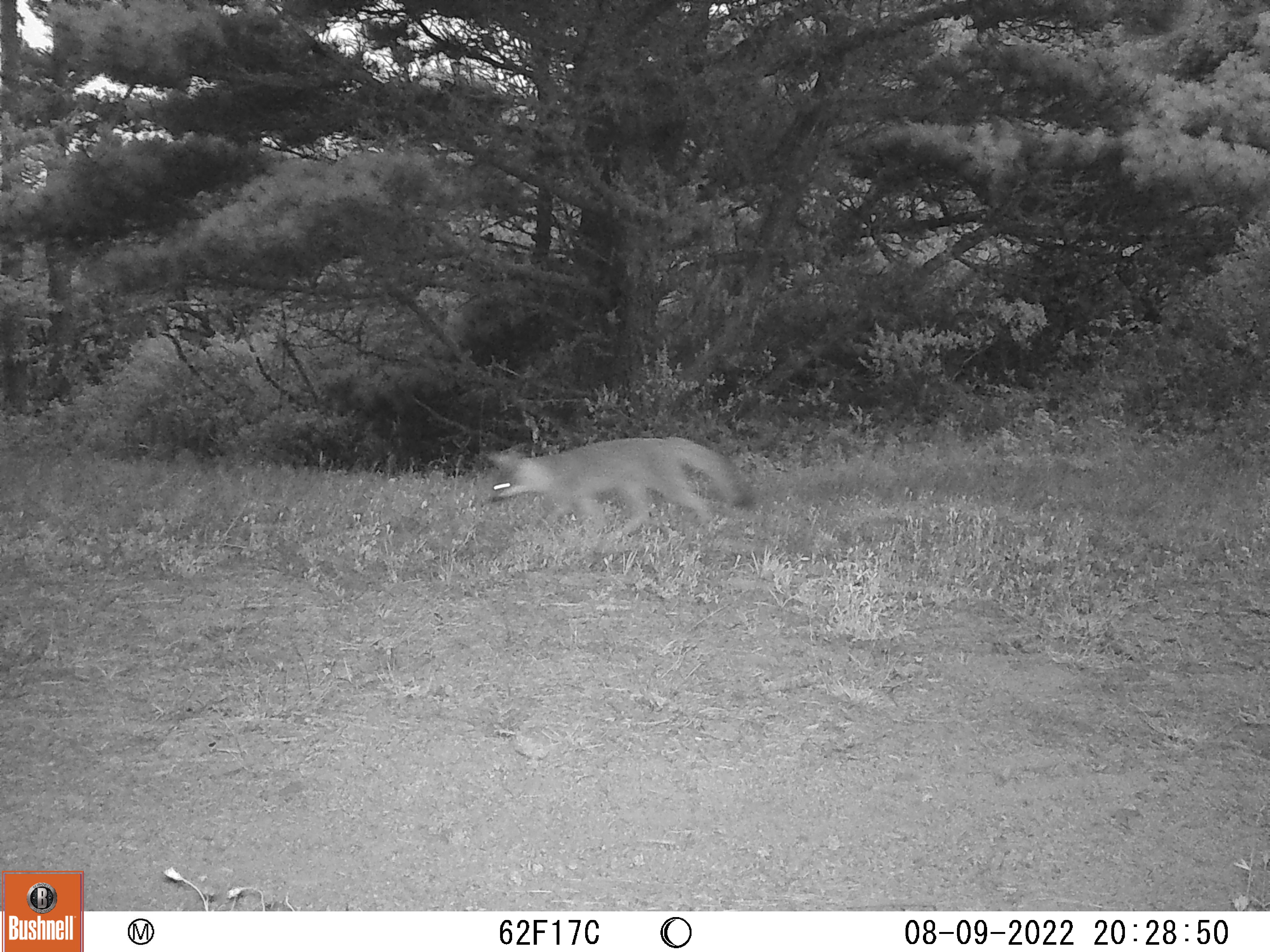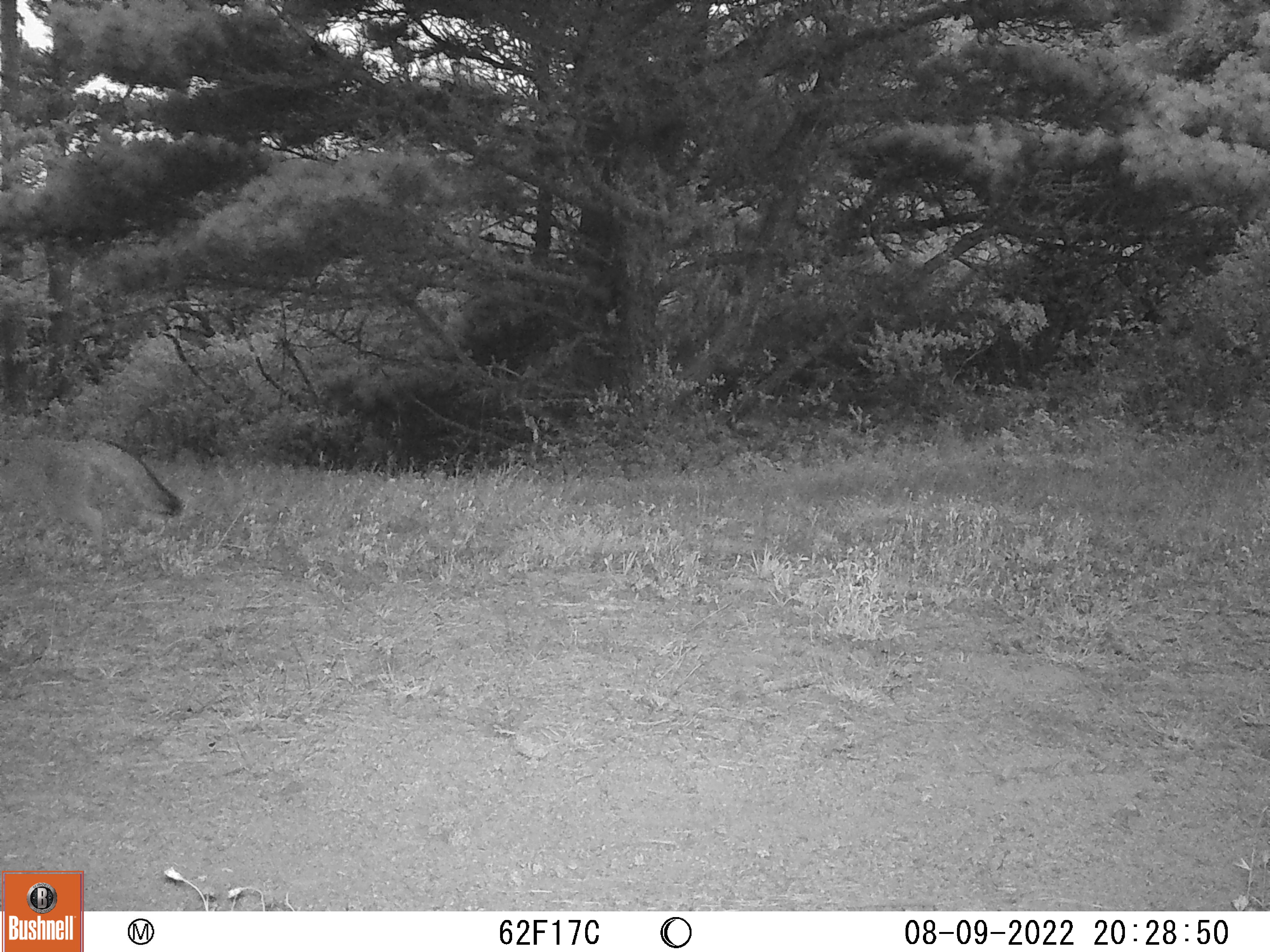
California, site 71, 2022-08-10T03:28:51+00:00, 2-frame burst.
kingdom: Animalia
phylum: Chordata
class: Mammalia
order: Carnivora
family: Canidae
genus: Urocyon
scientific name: Urocyon cinereoargenteus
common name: gray fox